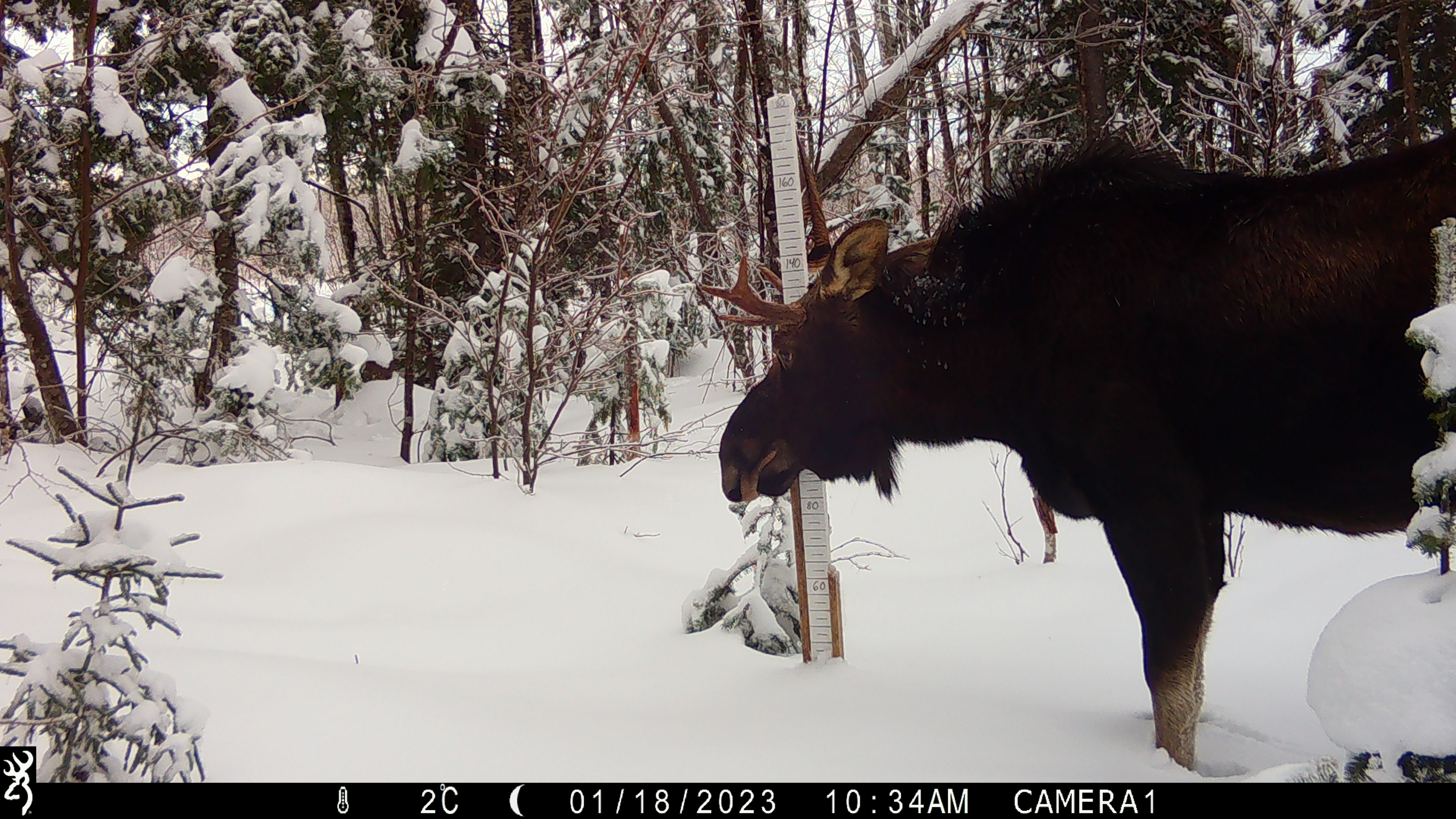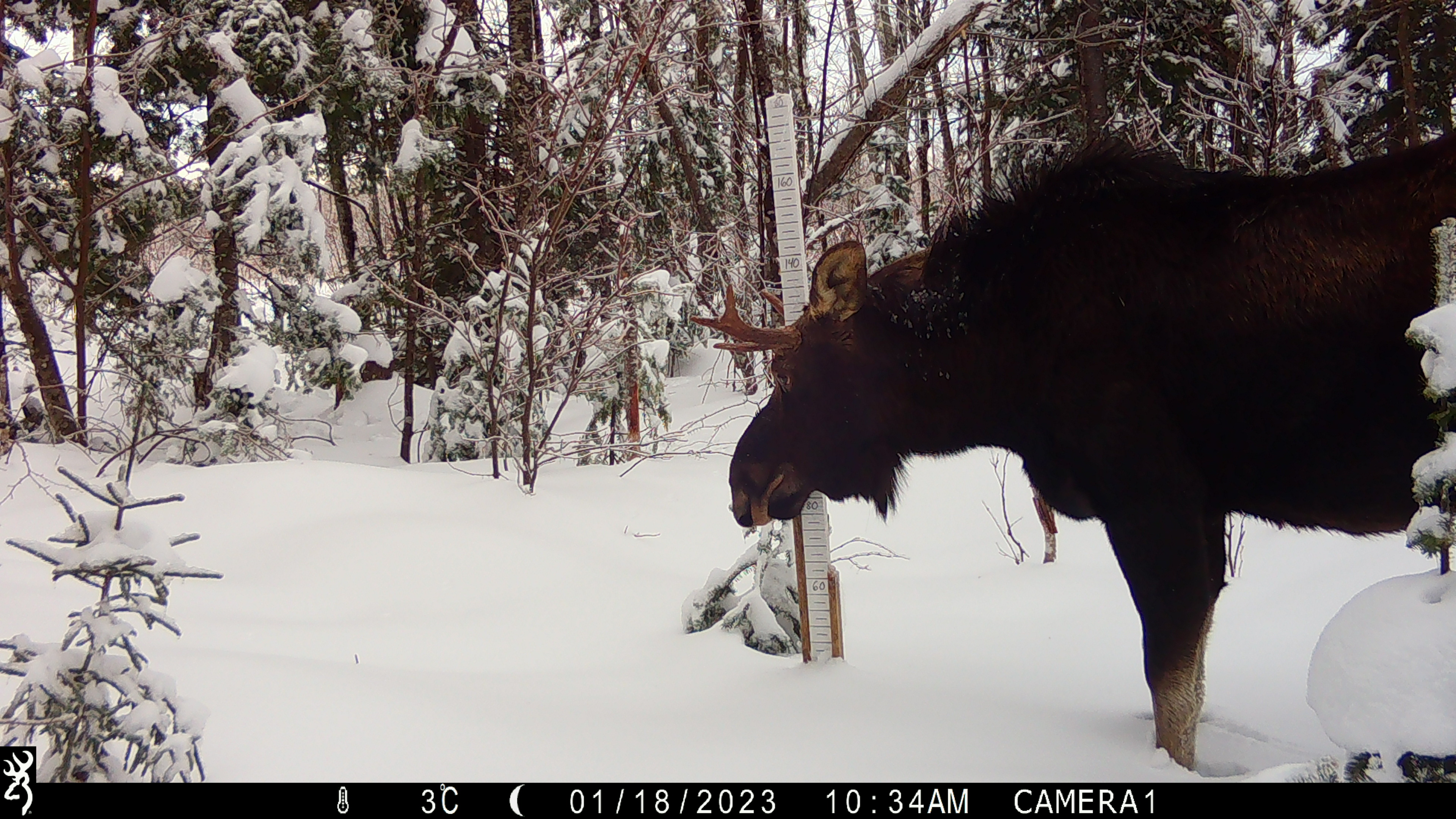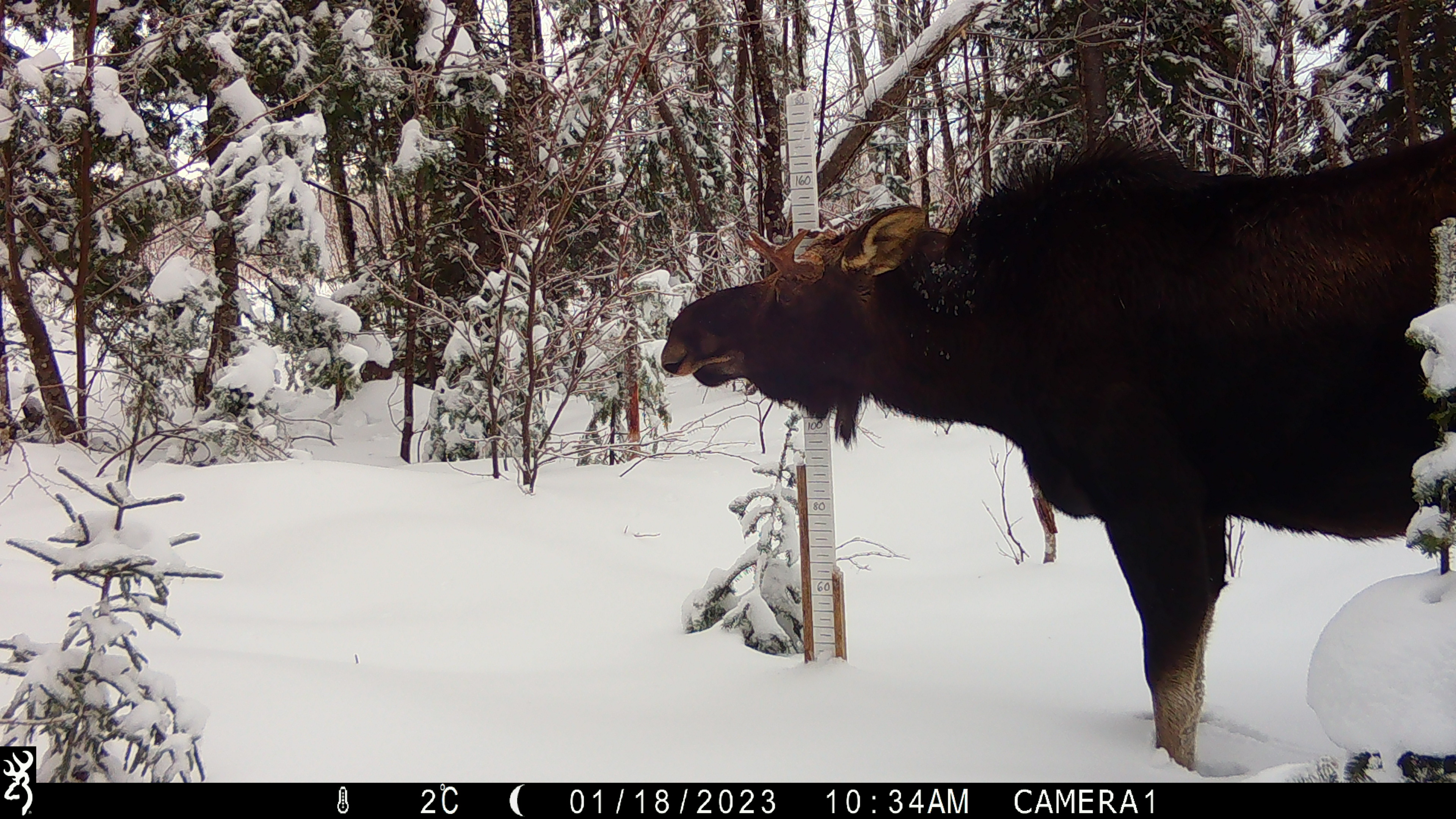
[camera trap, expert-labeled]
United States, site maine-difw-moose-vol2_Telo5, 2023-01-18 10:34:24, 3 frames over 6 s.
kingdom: Animalia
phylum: Chordata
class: Mammalia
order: Artiodactyla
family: Cervidae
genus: Alces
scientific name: Alces alces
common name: moose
Moose (Alces alces).